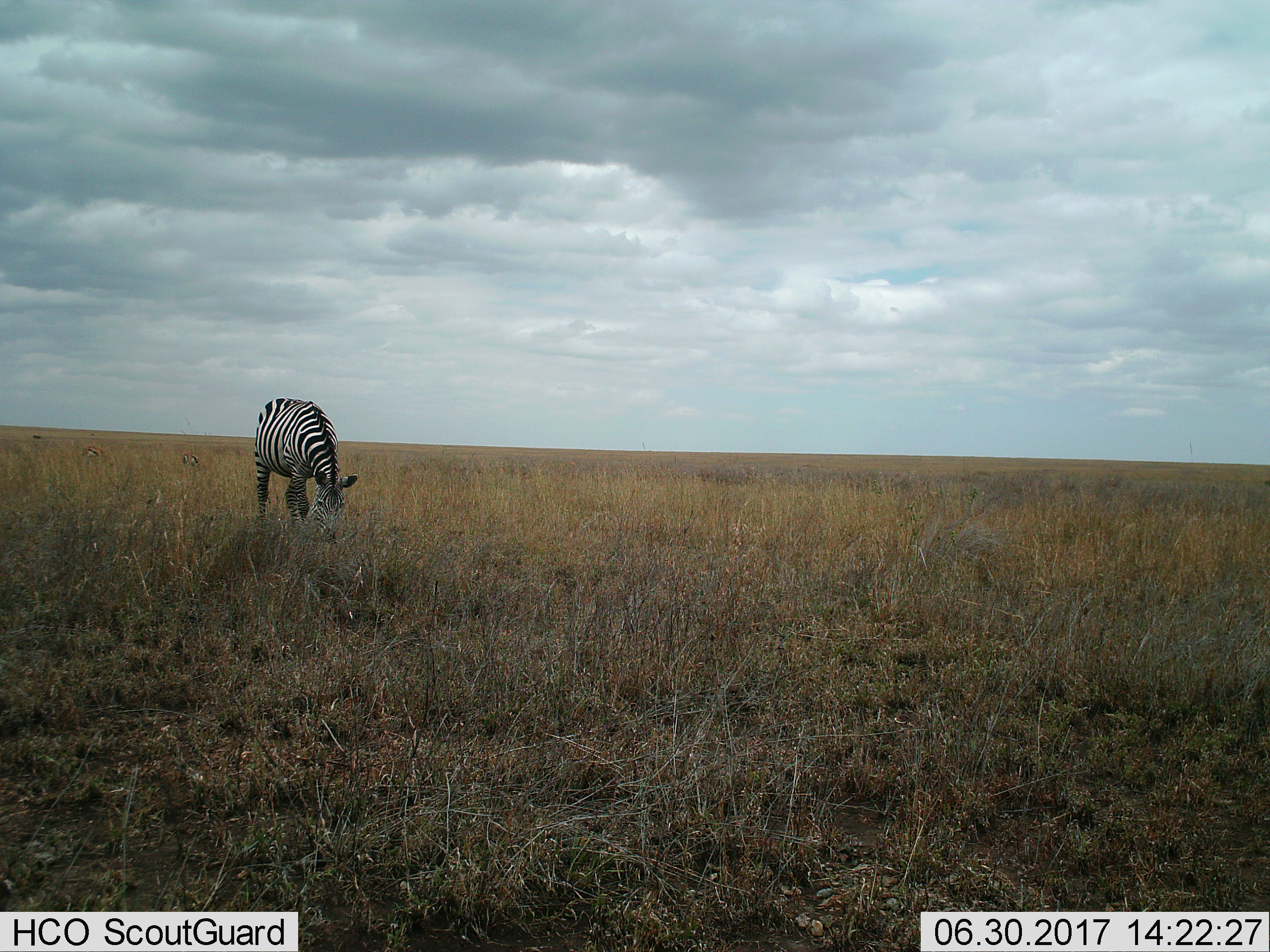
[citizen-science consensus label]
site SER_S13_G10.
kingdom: Animalia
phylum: Chordata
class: Mammalia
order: Perissodactyla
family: Equidae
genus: Equus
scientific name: Equus quagga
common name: plains zebra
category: zebraplains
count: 1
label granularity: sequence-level